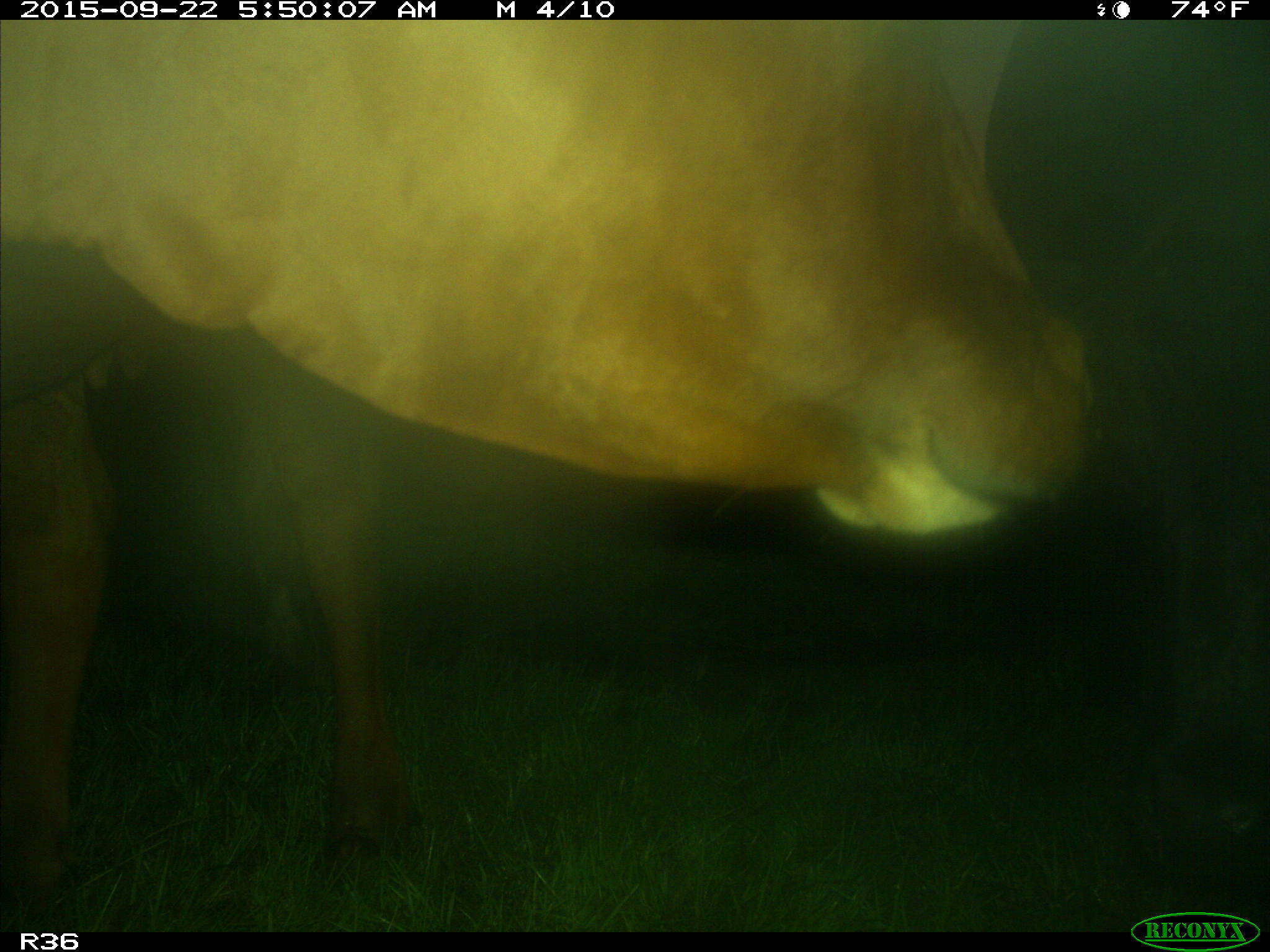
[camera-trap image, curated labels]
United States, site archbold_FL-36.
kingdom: Animalia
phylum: Chordata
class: Mammalia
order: Artiodactyla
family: Bovidae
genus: Bos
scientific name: Bos taurus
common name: domestic cow